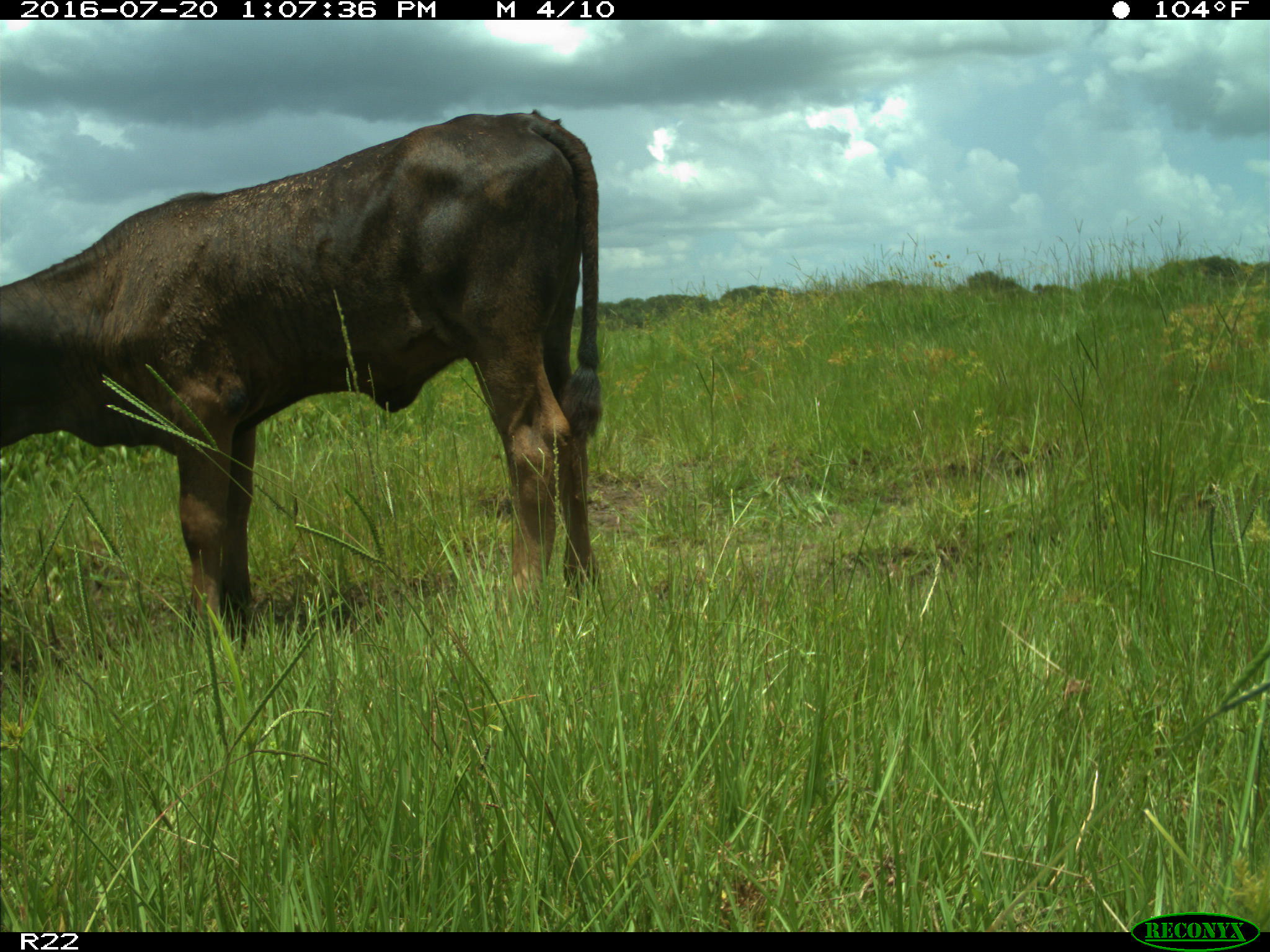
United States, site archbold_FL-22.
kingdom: Animalia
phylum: Chordata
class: Mammalia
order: Artiodactyla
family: Bovidae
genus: Bos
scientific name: Bos taurus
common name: domestic cow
Bos taurus (domestic cow).